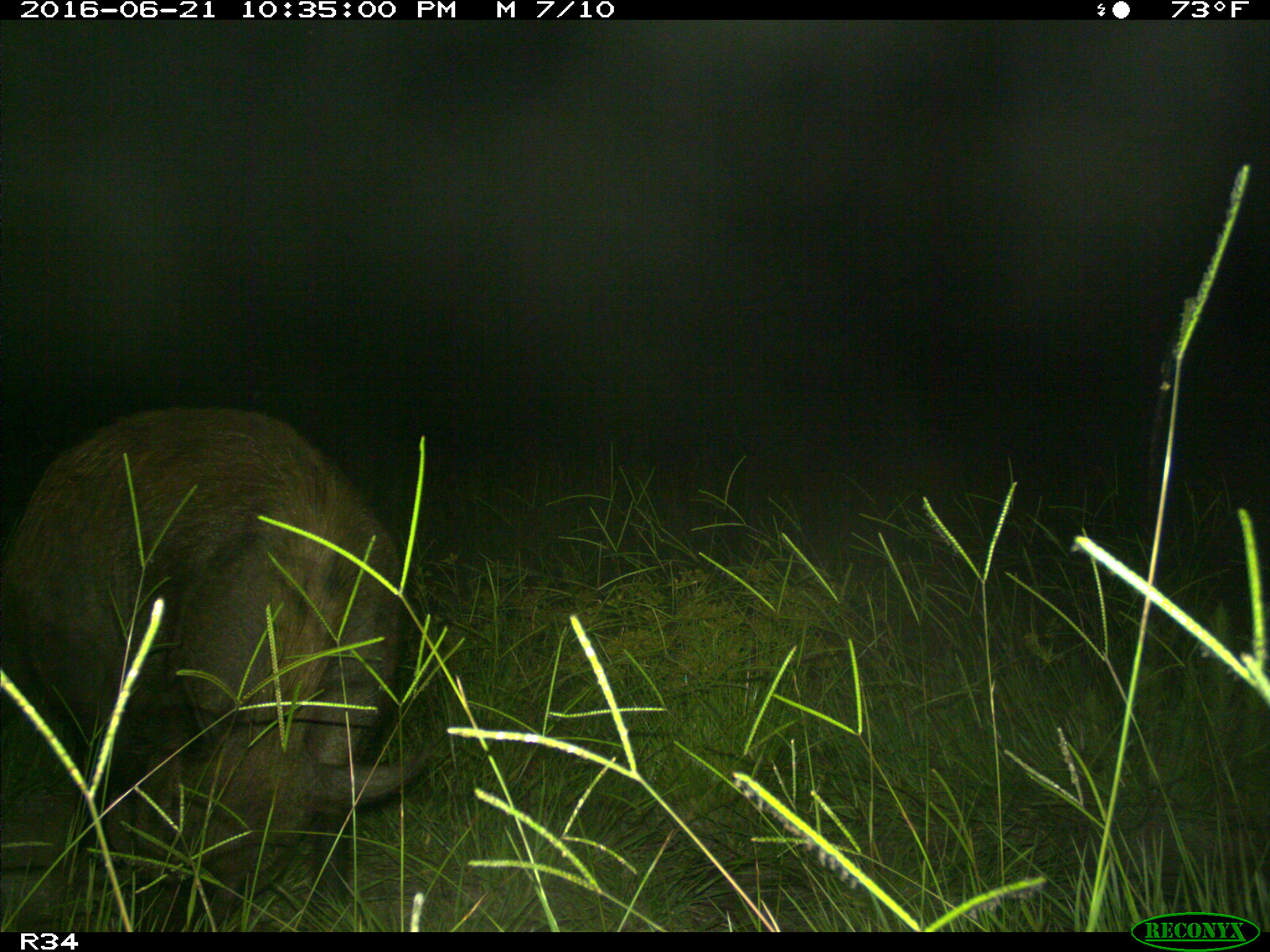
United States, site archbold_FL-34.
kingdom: Animalia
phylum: Chordata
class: Mammalia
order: Artiodactyla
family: Suidae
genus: Sus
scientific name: Sus scrofa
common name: wild boar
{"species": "Sus scrofa (wild boar)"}